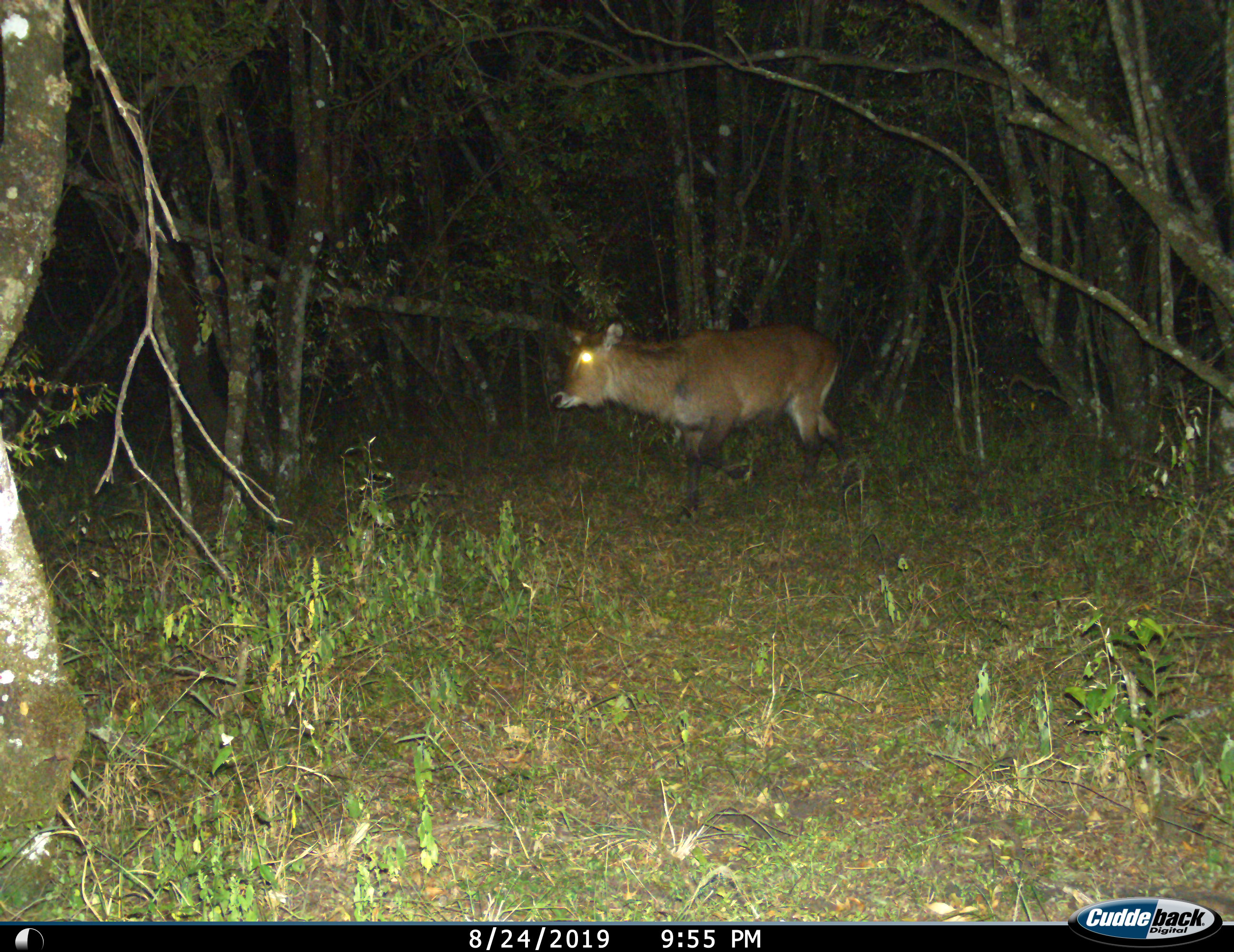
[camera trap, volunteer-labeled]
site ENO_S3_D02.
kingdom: Animalia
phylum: Chordata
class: Mammalia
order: Artiodactyla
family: Bovidae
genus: Kobus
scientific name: Kobus ellipsiprymnus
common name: waterbuck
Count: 1.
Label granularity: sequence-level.